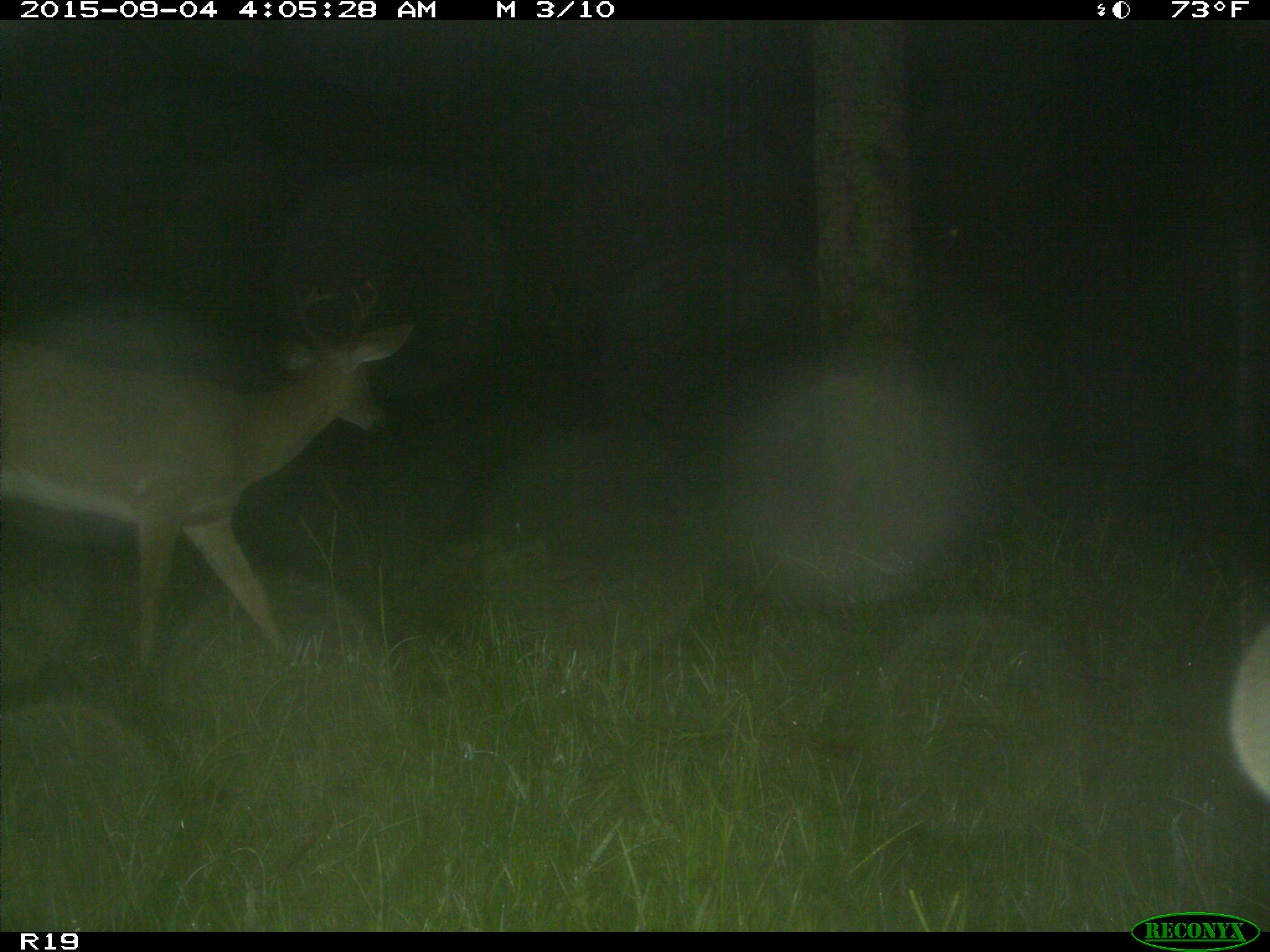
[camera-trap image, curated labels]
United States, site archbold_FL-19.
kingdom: Animalia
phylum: Chordata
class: Mammalia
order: Artiodactyla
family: Cervidae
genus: Odocoileus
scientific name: Odocoileus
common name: deer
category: unidentified deer